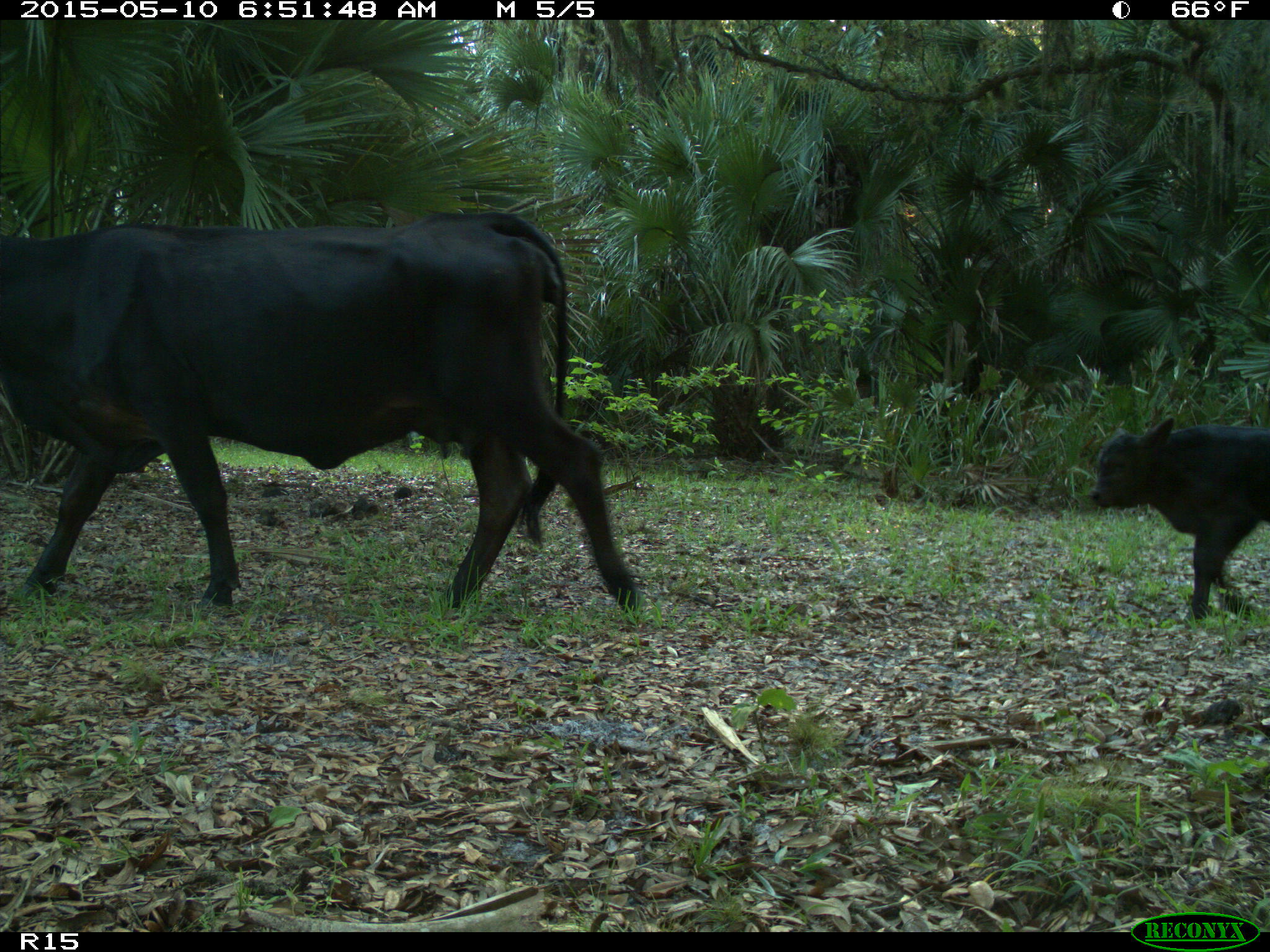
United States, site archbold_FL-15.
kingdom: Animalia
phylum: Chordata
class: Mammalia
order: Artiodactyla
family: Bovidae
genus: Bos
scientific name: Bos taurus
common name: domestic cow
Bos taurus (domestic cow).